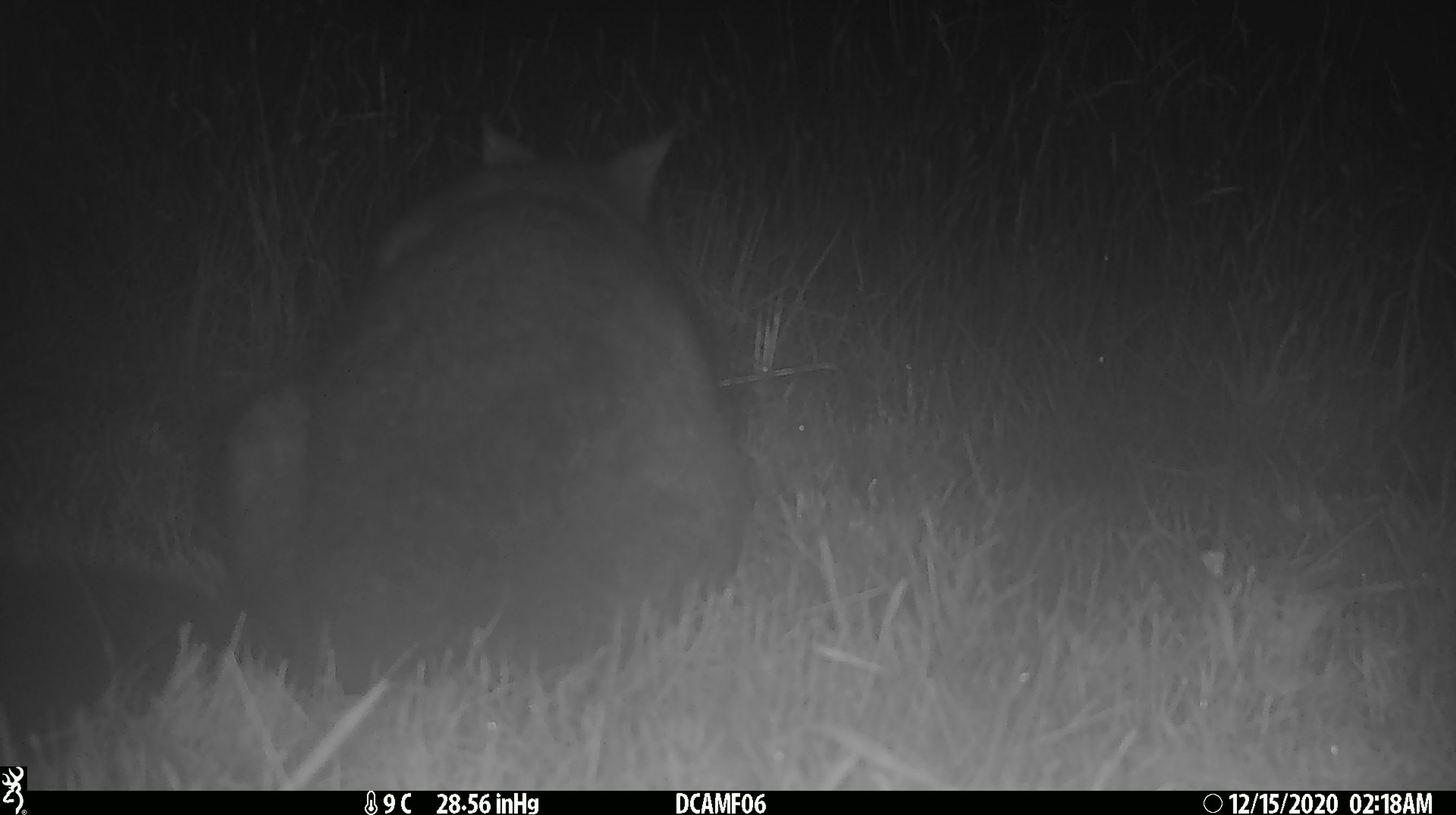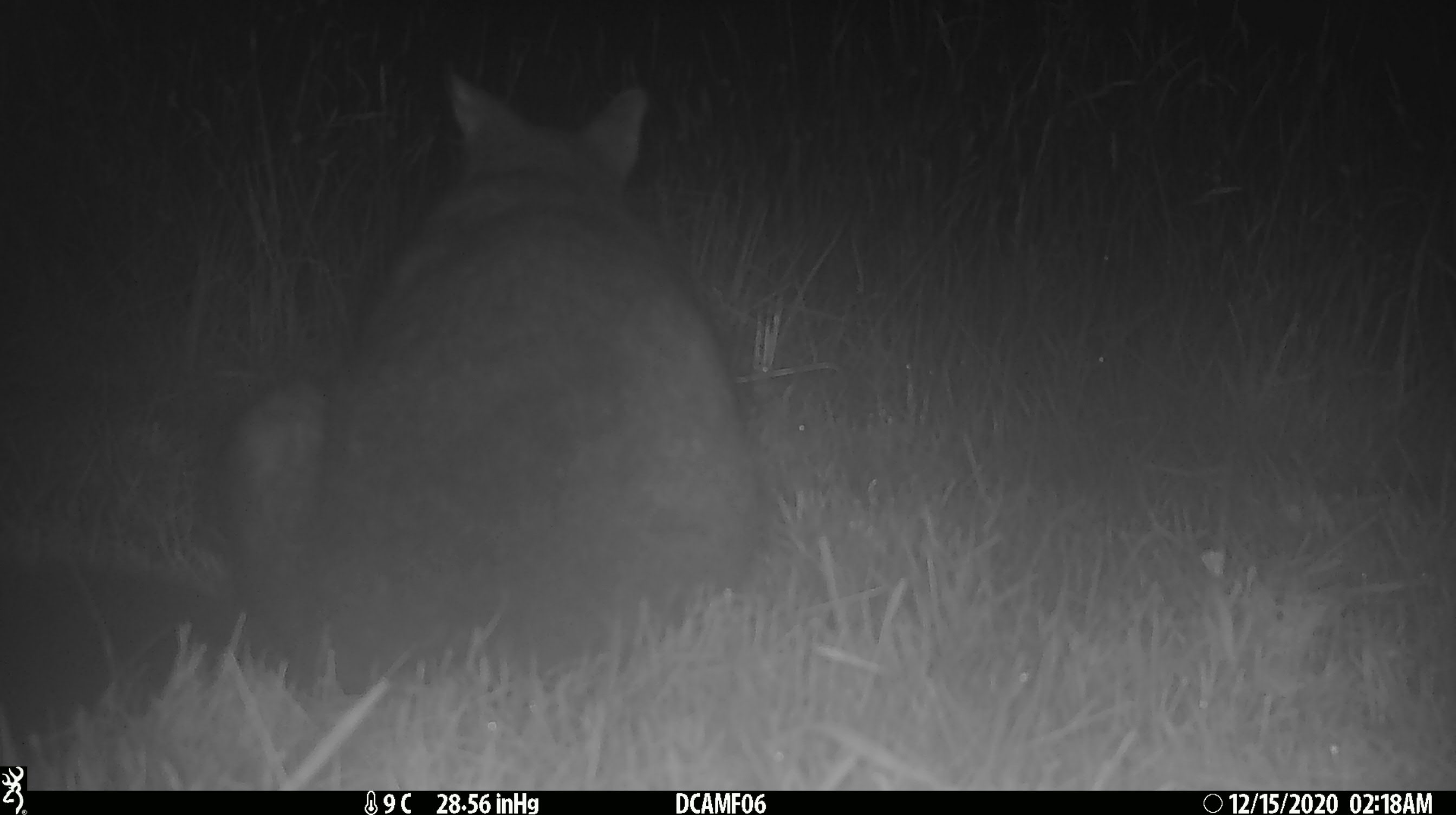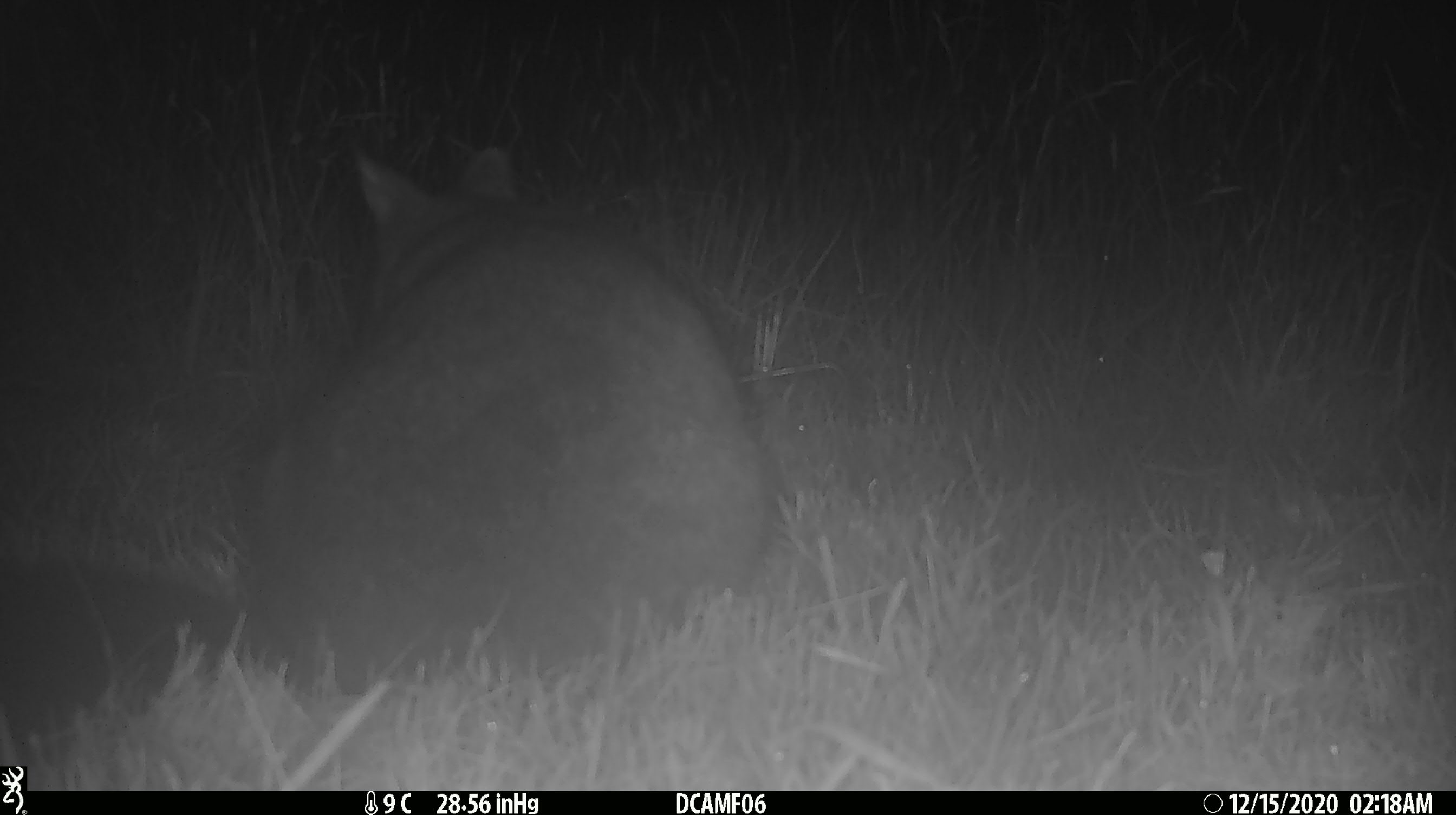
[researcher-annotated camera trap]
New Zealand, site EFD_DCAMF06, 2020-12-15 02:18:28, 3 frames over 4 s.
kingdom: Animalia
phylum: Chordata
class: Mammalia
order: Diprotodontia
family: Phalangeridae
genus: Trichosurus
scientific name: Trichosurus vulpecula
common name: common brushtail possum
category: possum